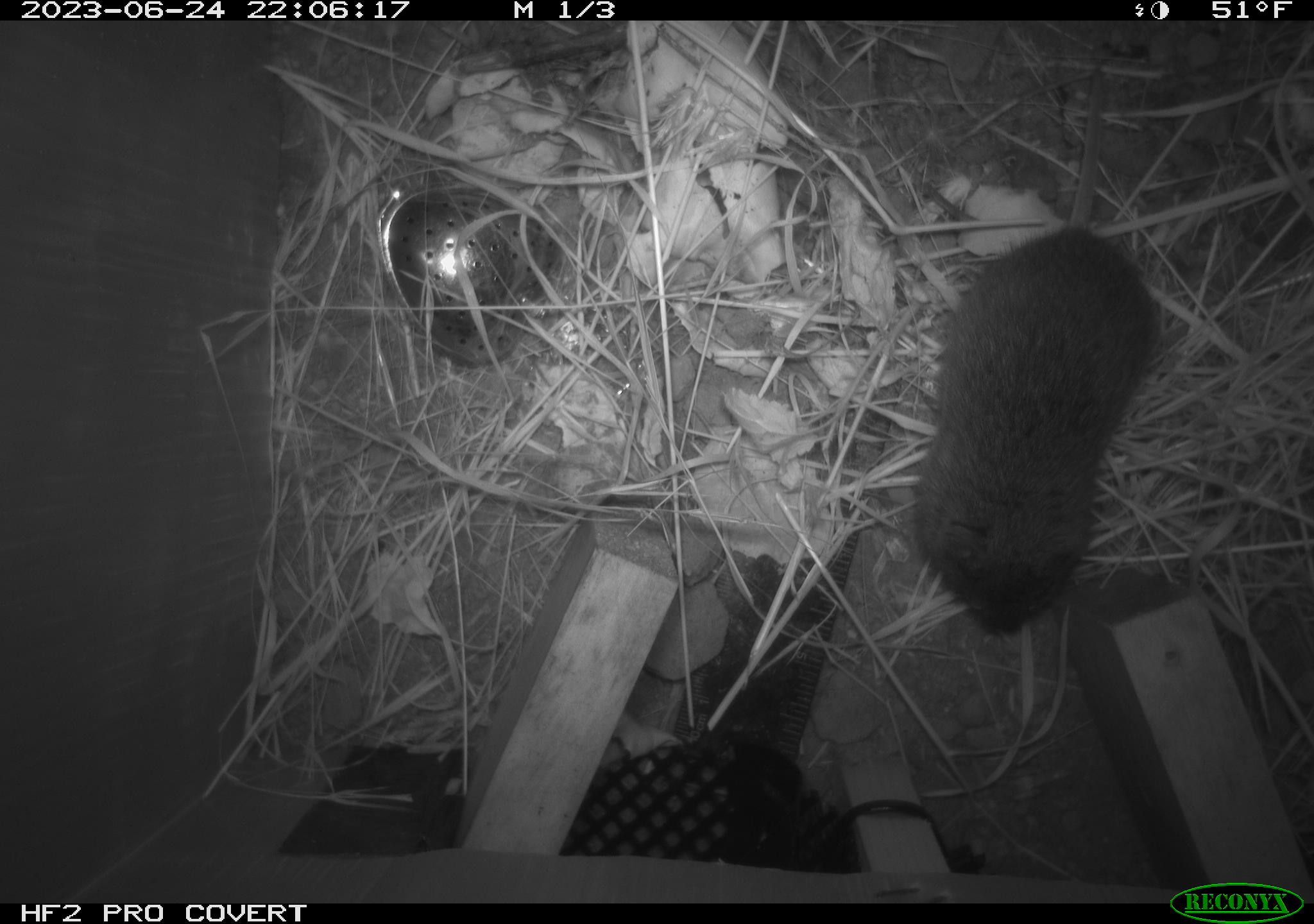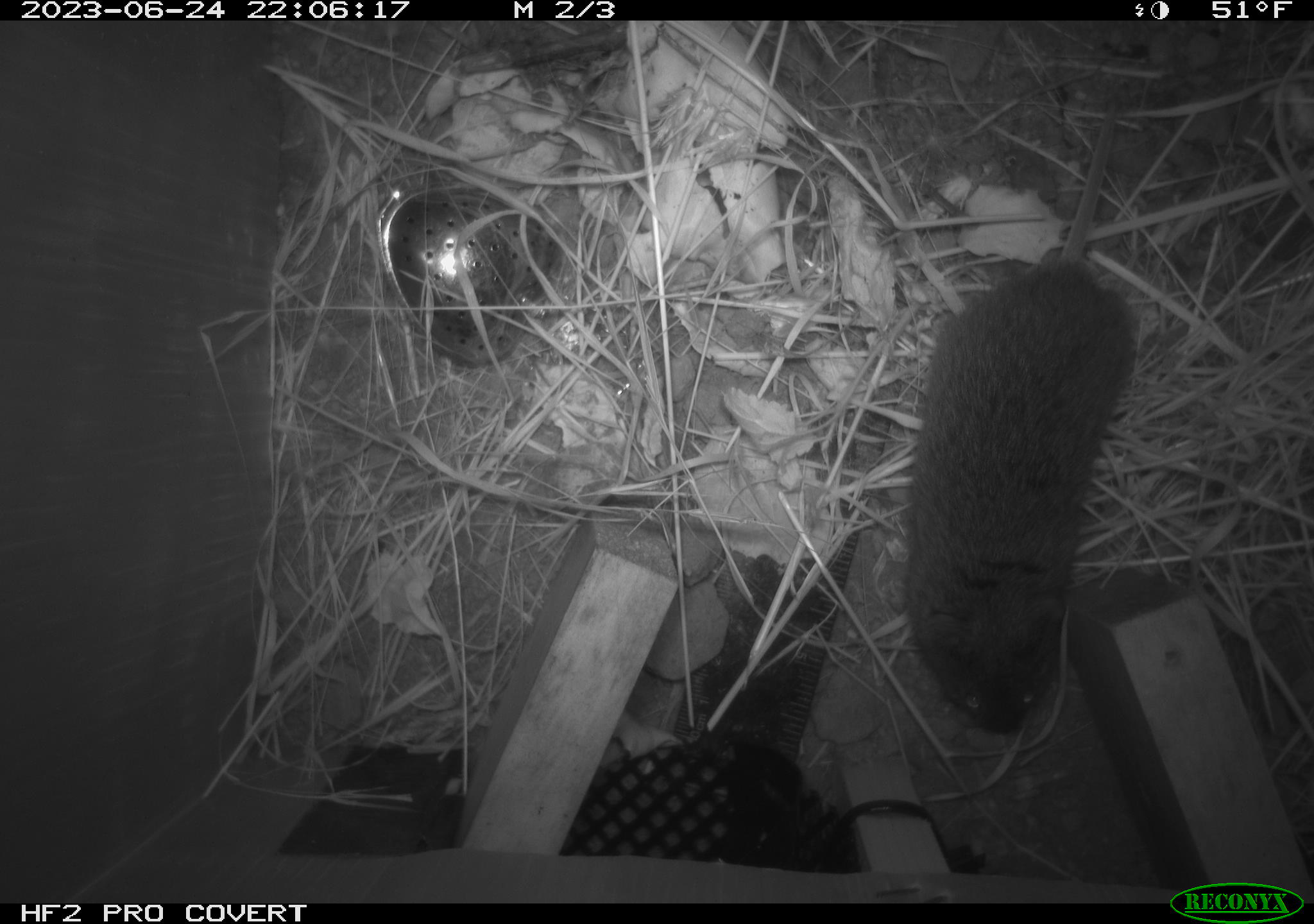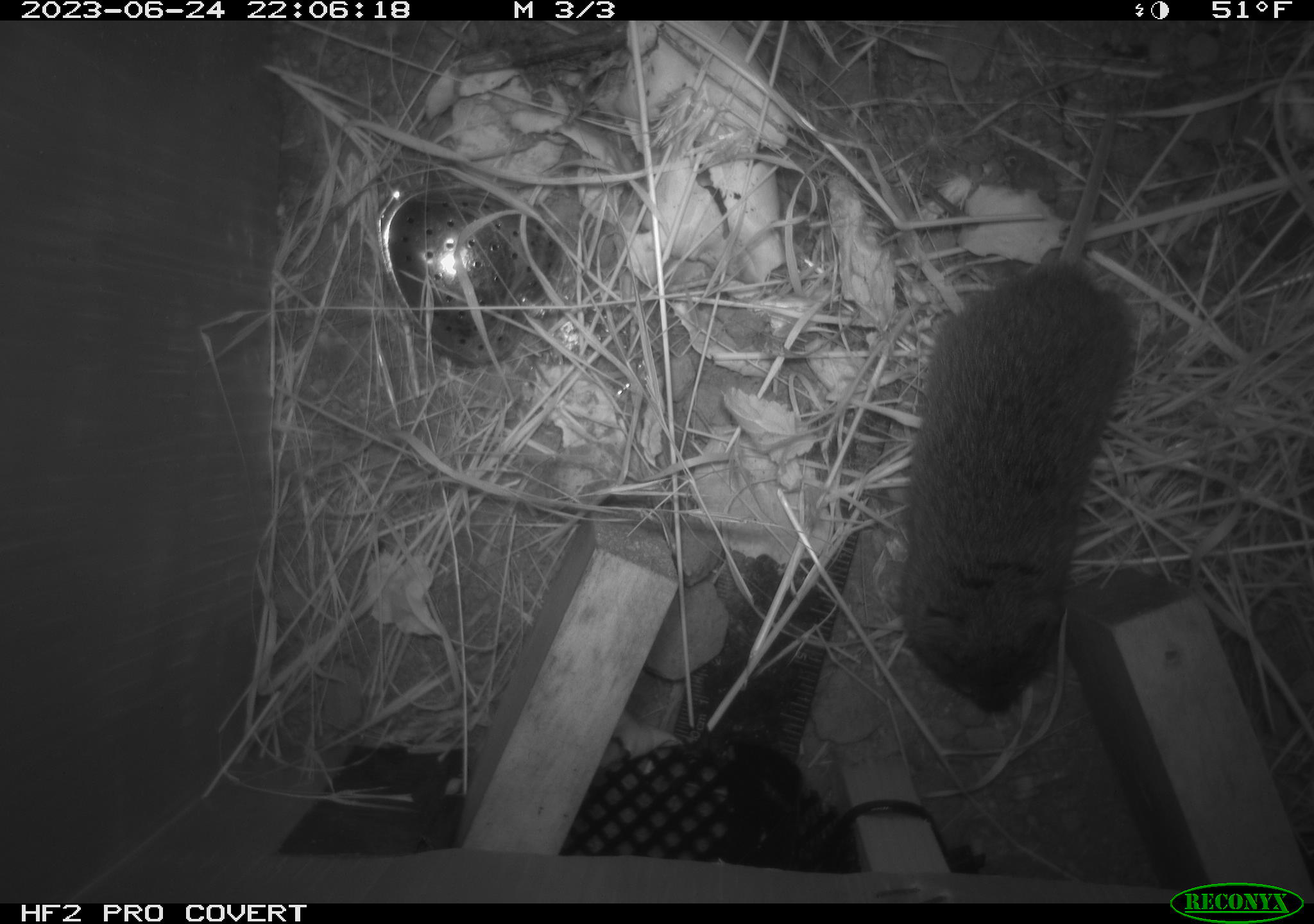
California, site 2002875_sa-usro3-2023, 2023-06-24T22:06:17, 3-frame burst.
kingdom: Animalia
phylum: Chordata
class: Mammalia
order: Rodentia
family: Cricetidae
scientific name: Arvicolinae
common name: voles, lemmings, and muskrats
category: arvicolinae subfamily